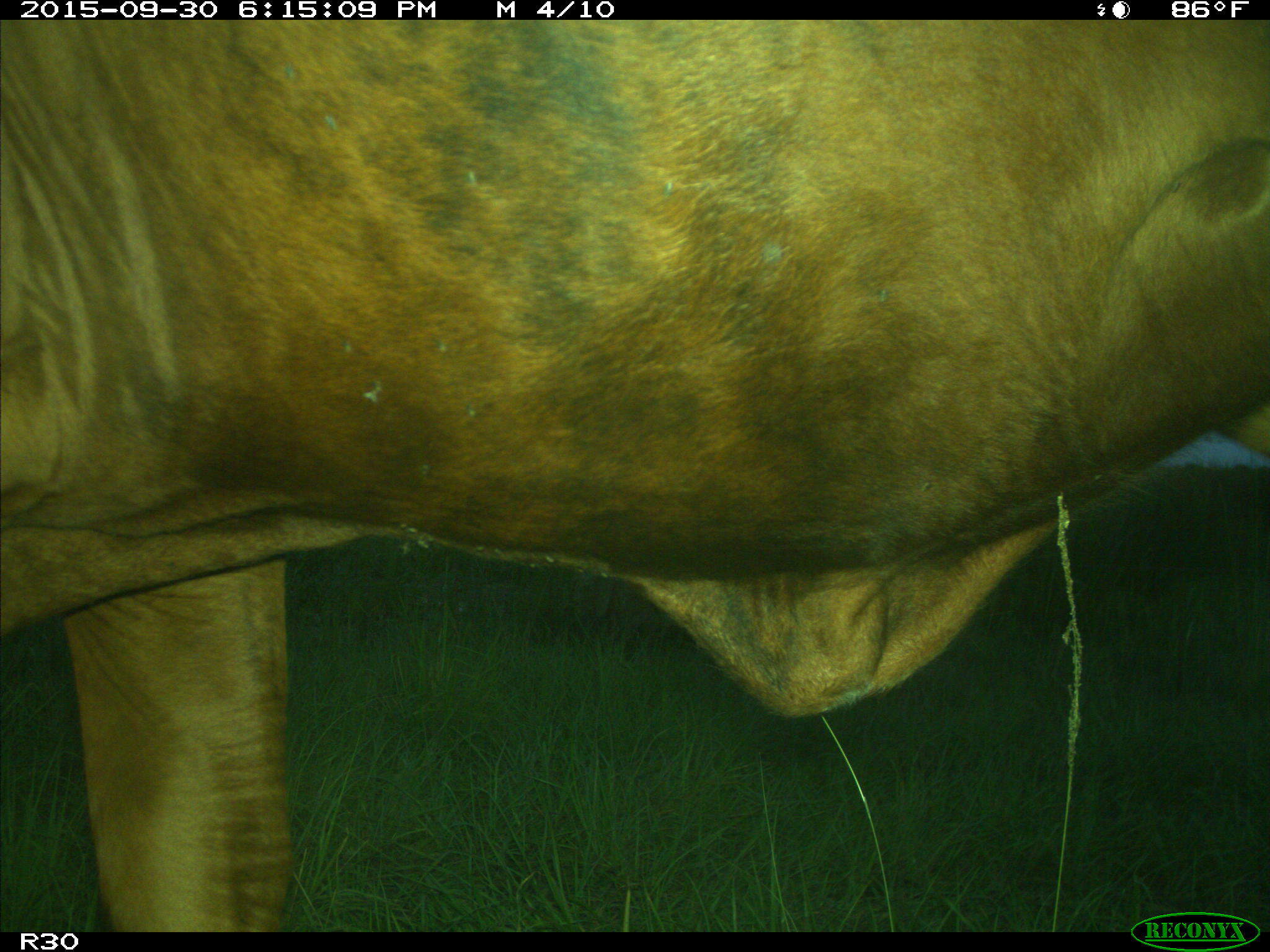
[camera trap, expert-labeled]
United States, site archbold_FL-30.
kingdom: Animalia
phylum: Chordata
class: Mammalia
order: Artiodactyla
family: Bovidae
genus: Bos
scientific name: Bos taurus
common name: domestic cow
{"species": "Bos taurus (domestic cow)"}